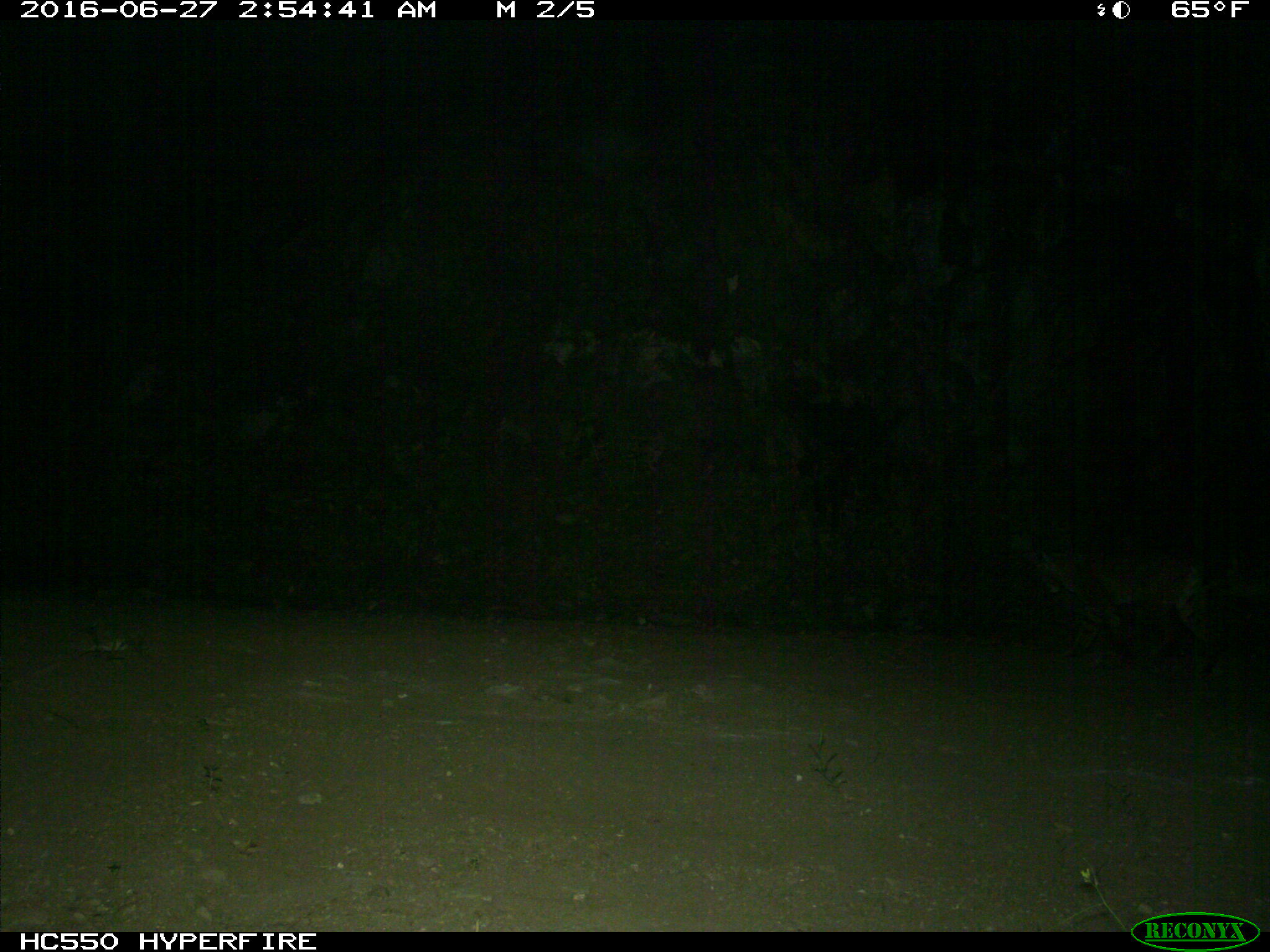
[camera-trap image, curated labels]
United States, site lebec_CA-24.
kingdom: Animalia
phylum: Chordata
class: Mammalia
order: Carnivora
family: Felidae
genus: Lynx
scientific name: Lynx rufus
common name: bobcat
Lynx rufus (bobcat).